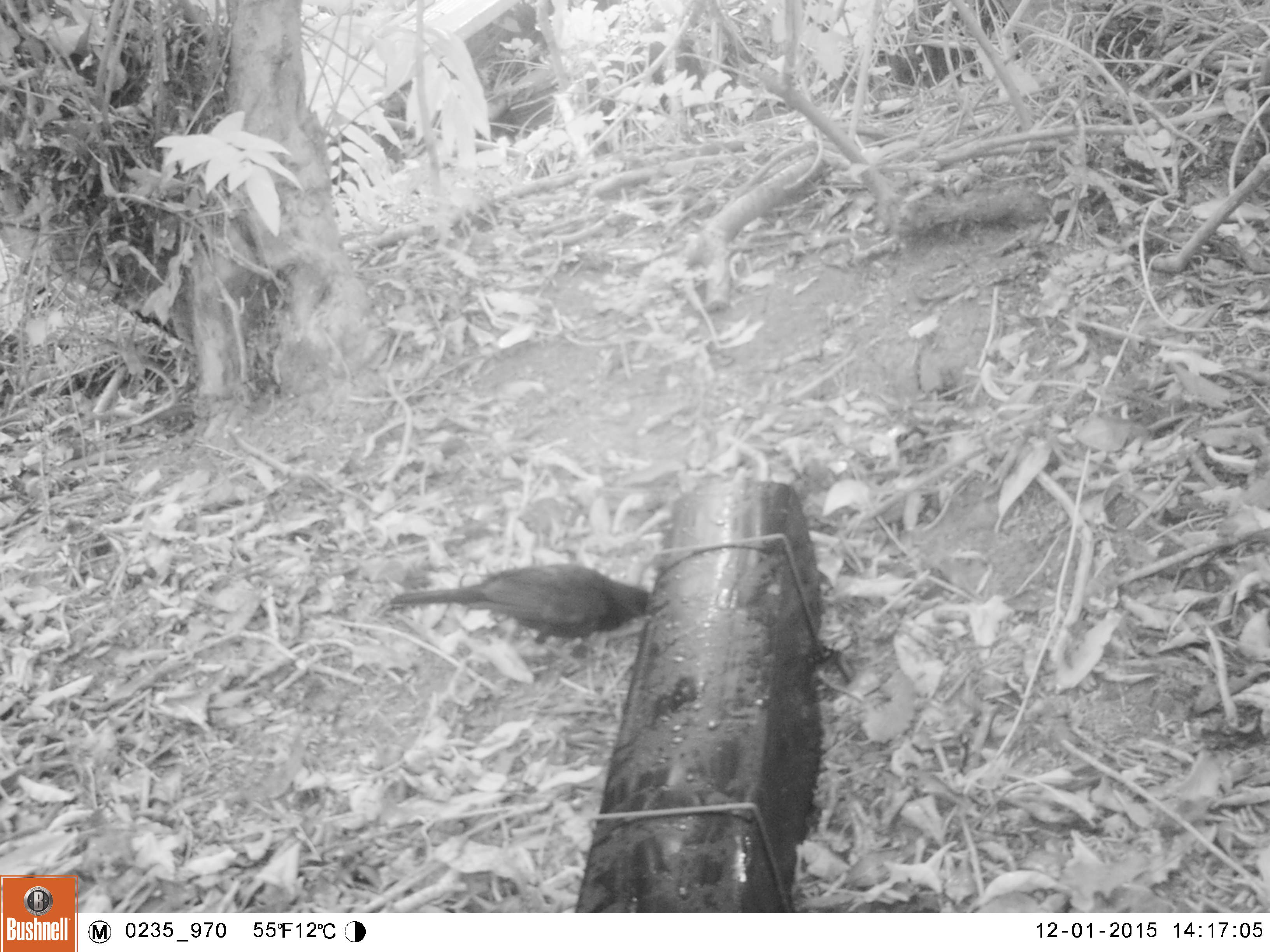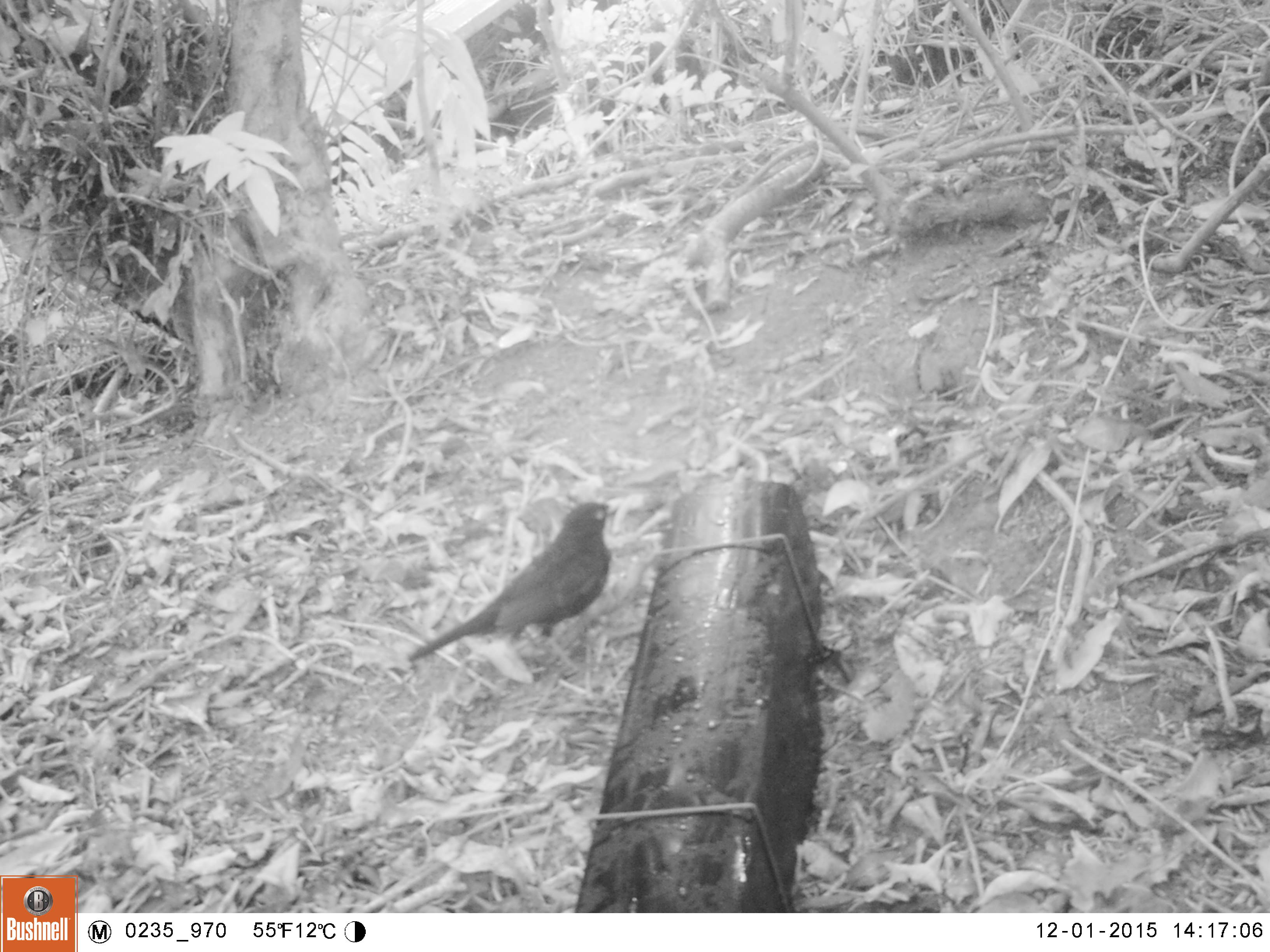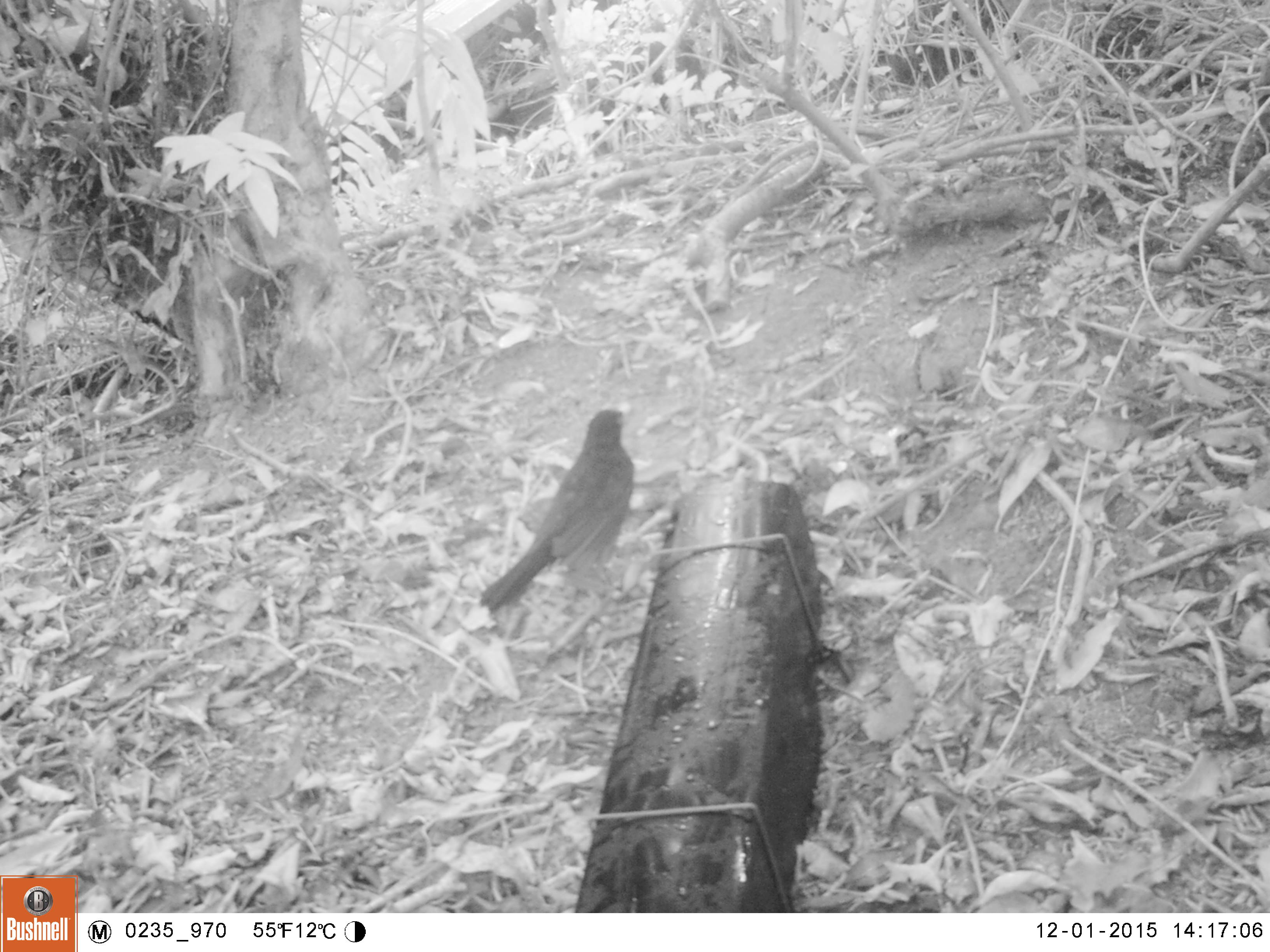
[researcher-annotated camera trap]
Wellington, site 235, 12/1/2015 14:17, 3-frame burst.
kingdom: Animalia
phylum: Chordata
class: Aves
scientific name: Aves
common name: bird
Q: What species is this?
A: Bird (Aves).